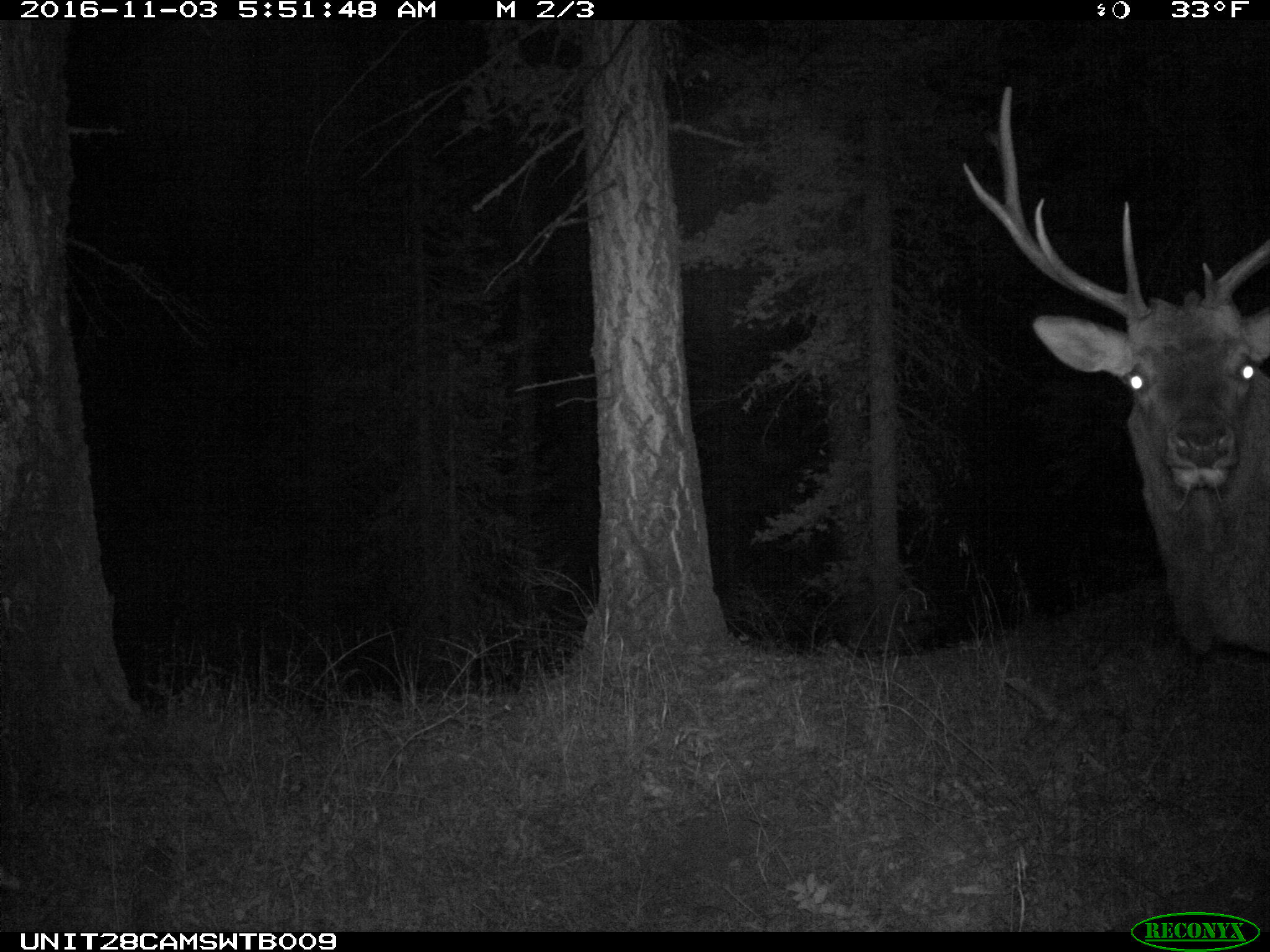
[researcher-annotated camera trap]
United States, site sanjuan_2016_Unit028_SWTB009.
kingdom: Animalia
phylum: Chordata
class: Mammalia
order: Artiodactyla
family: Cervidae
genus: Cervus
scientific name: Cervus elaphus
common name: red deer